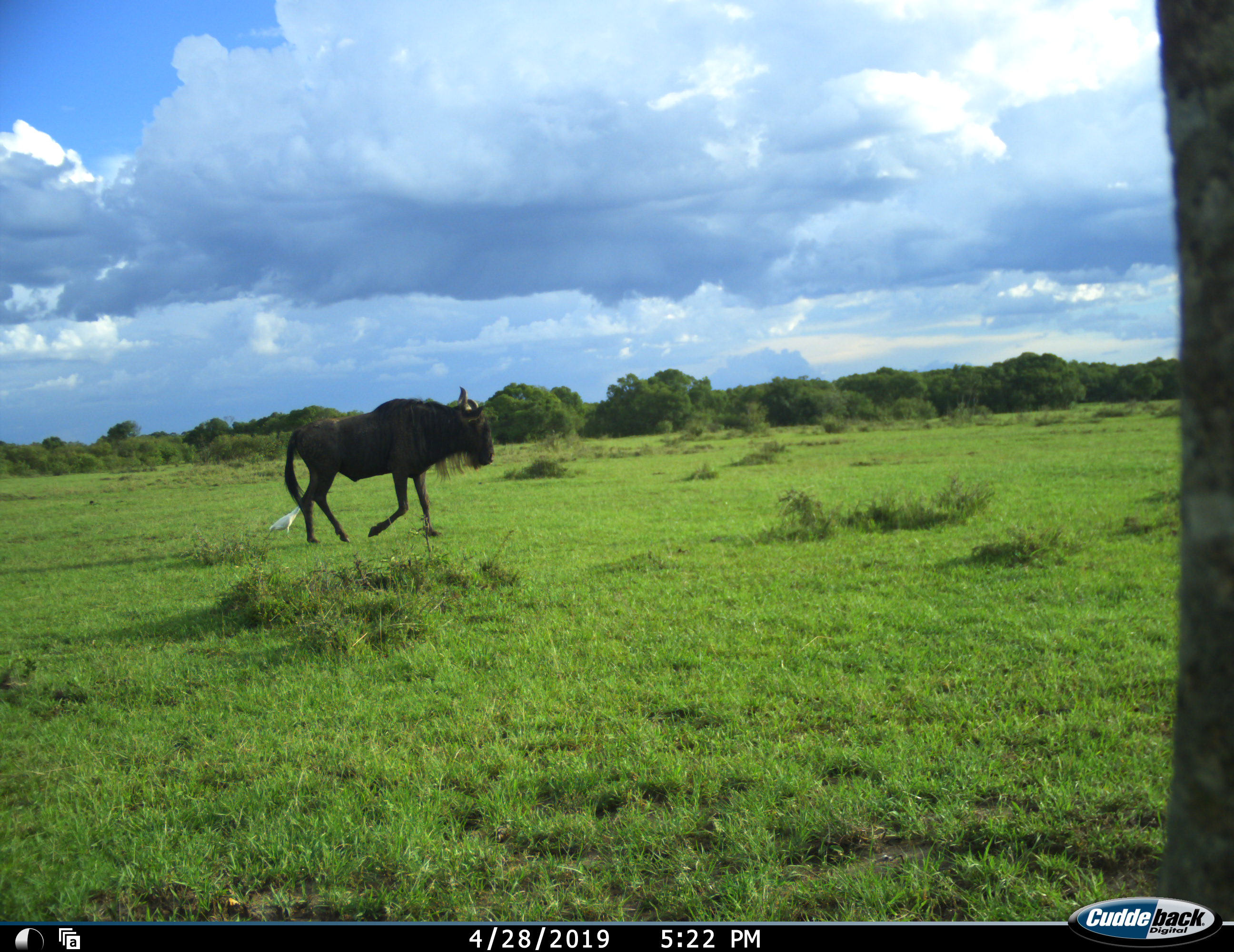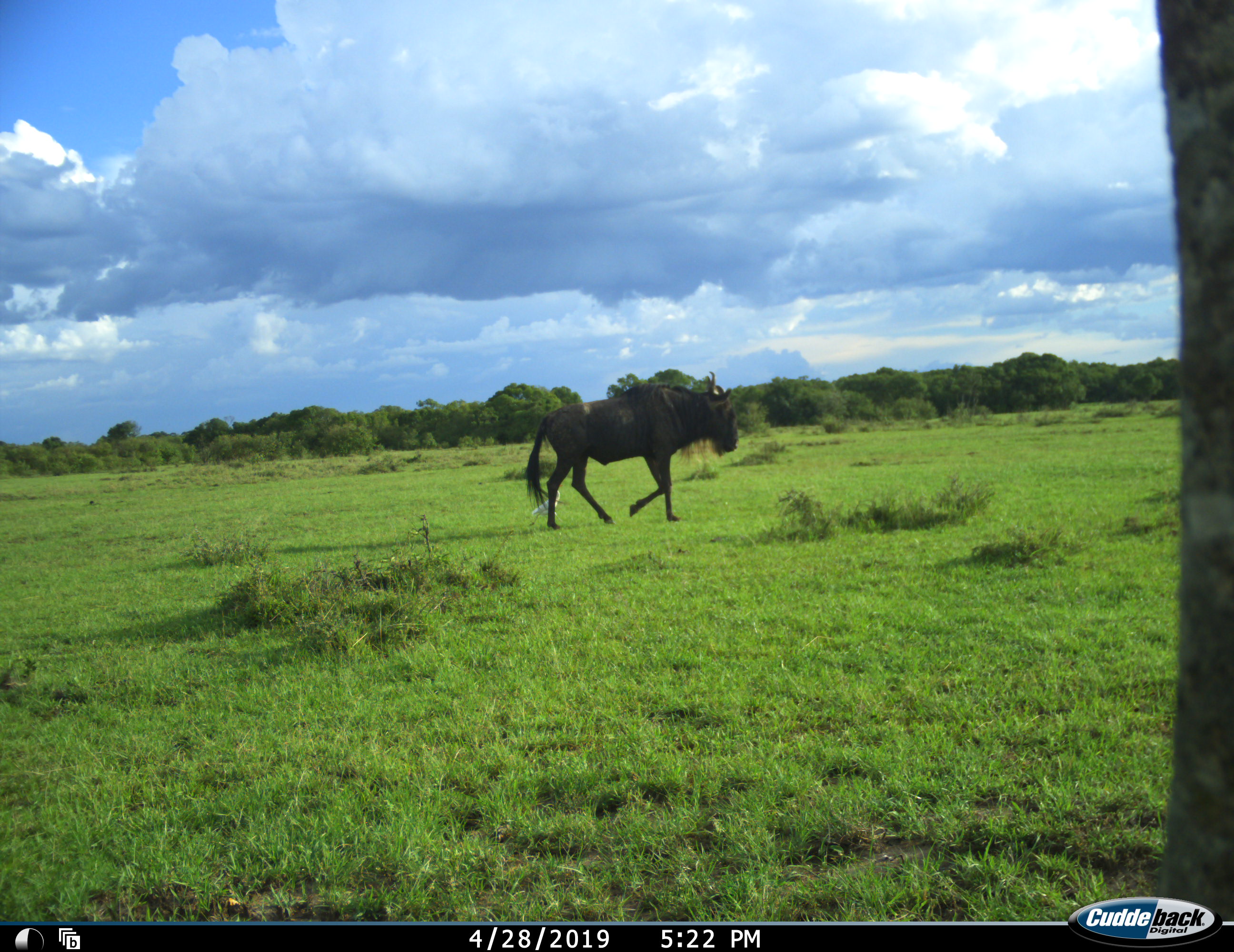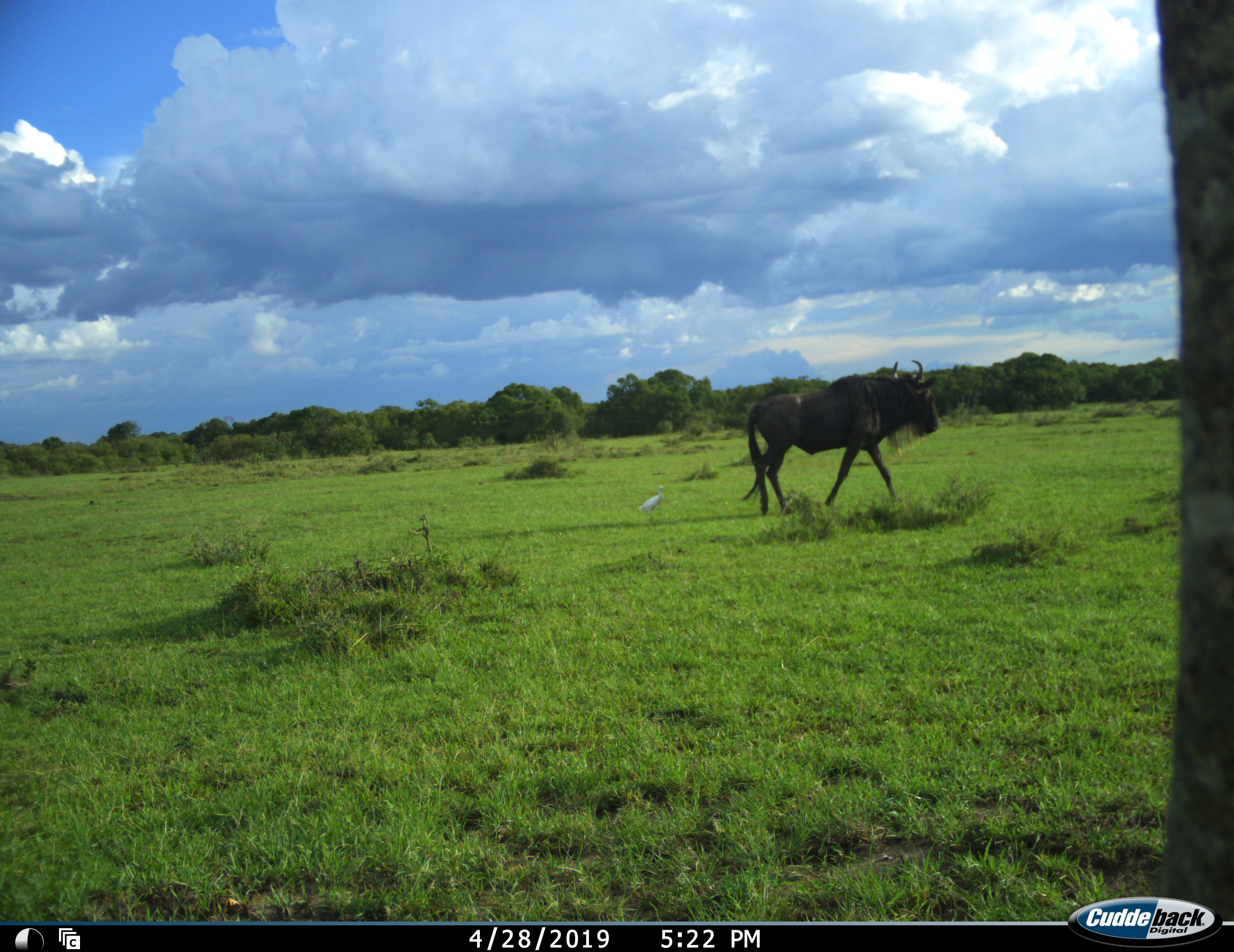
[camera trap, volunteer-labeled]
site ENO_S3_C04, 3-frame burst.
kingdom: Animalia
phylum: Chordata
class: Mammalia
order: Artiodactyla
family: Bovidae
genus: Connochaetes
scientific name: Connochaetes taurinus taurinus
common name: blue wildebeest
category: wildebeestblue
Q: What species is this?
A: Wildebeestblue (blue wildebeest) (Connochaetes taurinus taurinus).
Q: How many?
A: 1.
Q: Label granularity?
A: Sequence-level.